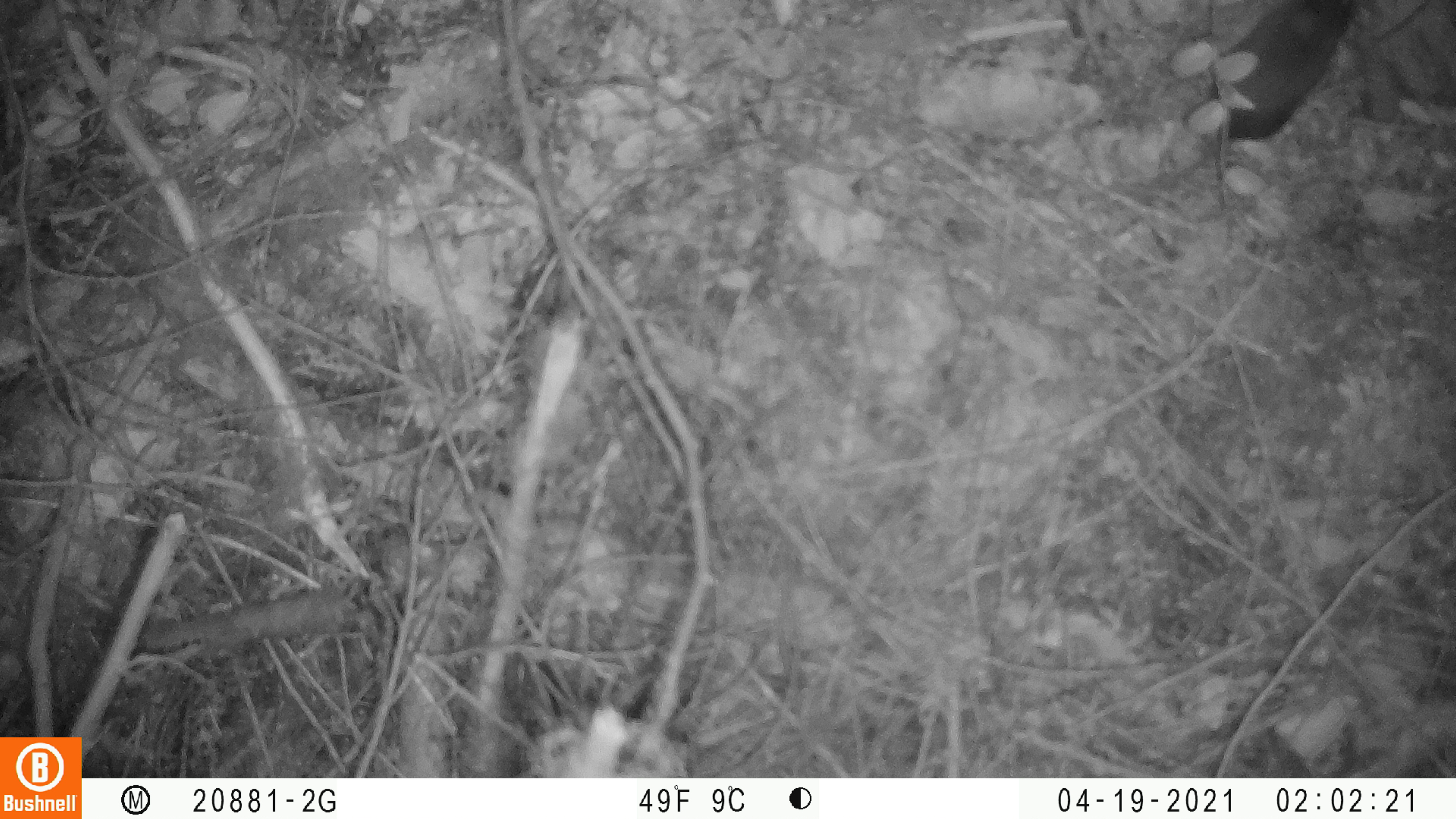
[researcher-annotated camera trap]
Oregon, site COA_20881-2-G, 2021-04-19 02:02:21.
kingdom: Animalia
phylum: Chordata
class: Mammalia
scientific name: Mammalia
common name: small mammal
Small mammal (Mammalia).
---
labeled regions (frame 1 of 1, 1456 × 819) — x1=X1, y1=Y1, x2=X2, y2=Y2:
small mammal: x1=1144, y1=0, x2=1378, y2=185